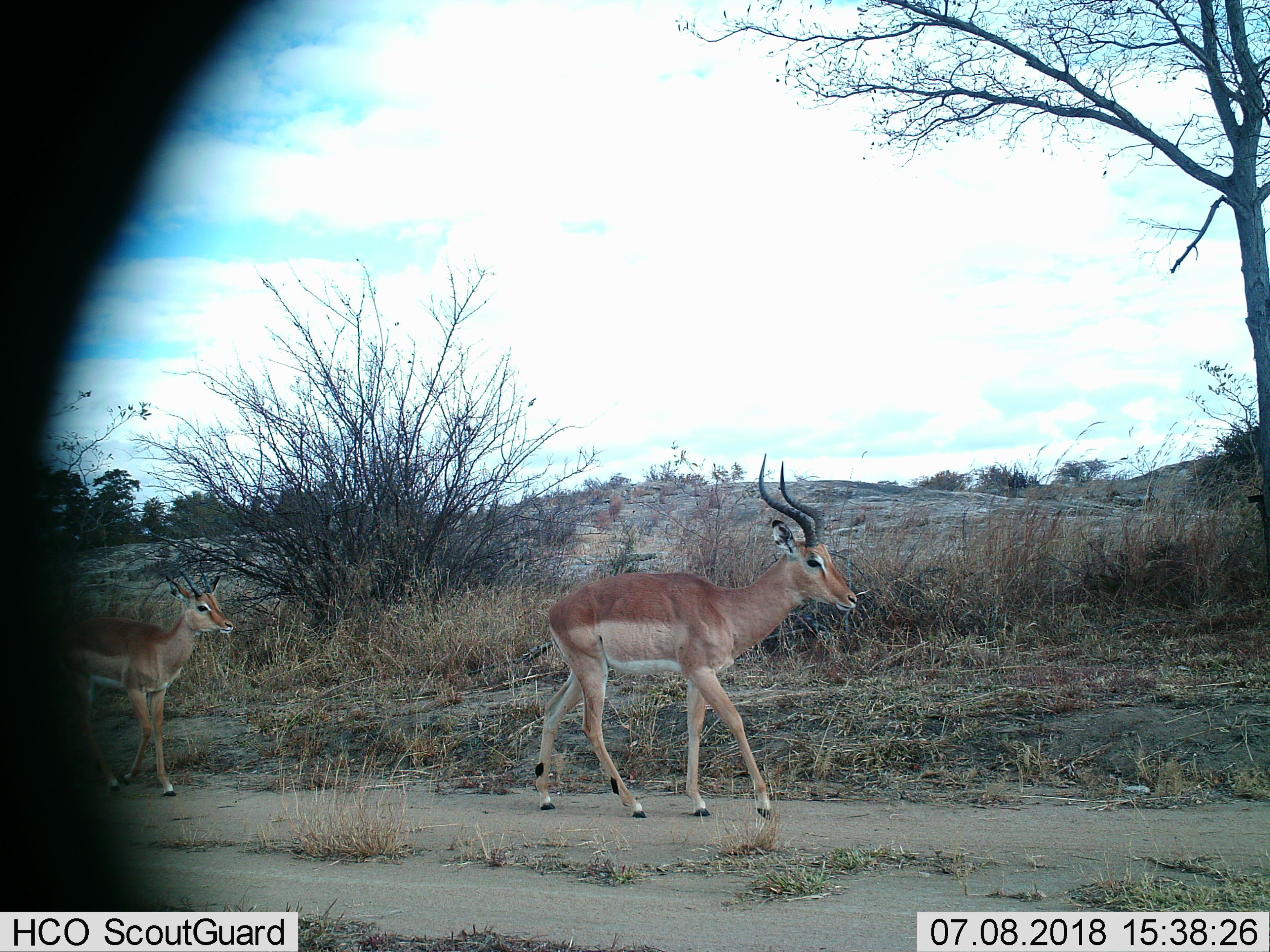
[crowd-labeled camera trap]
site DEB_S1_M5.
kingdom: Animalia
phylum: Chordata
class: Mammalia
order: Artiodactyla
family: Bovidae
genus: Aepyceros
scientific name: Aepyceros melampus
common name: impala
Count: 2.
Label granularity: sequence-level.